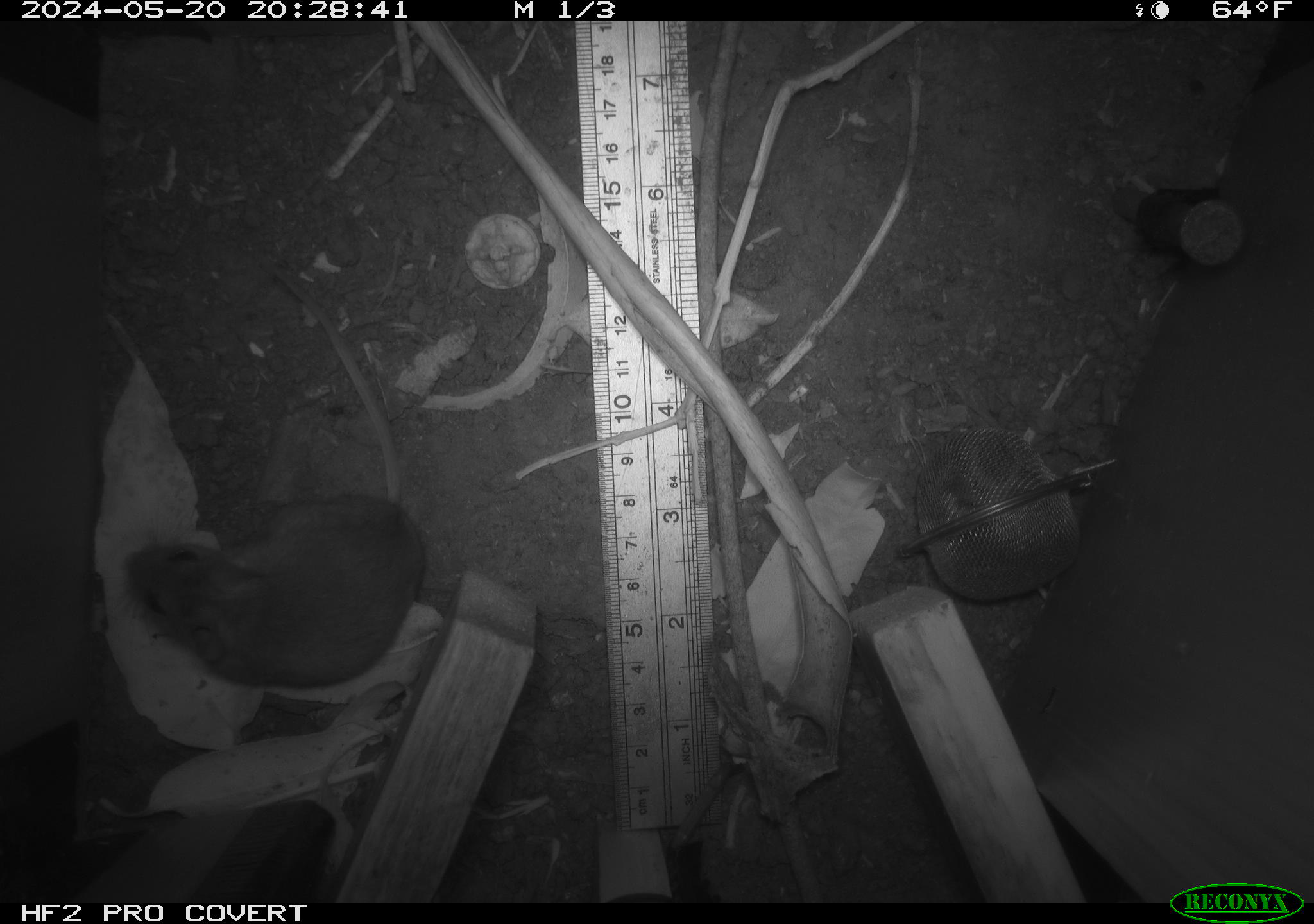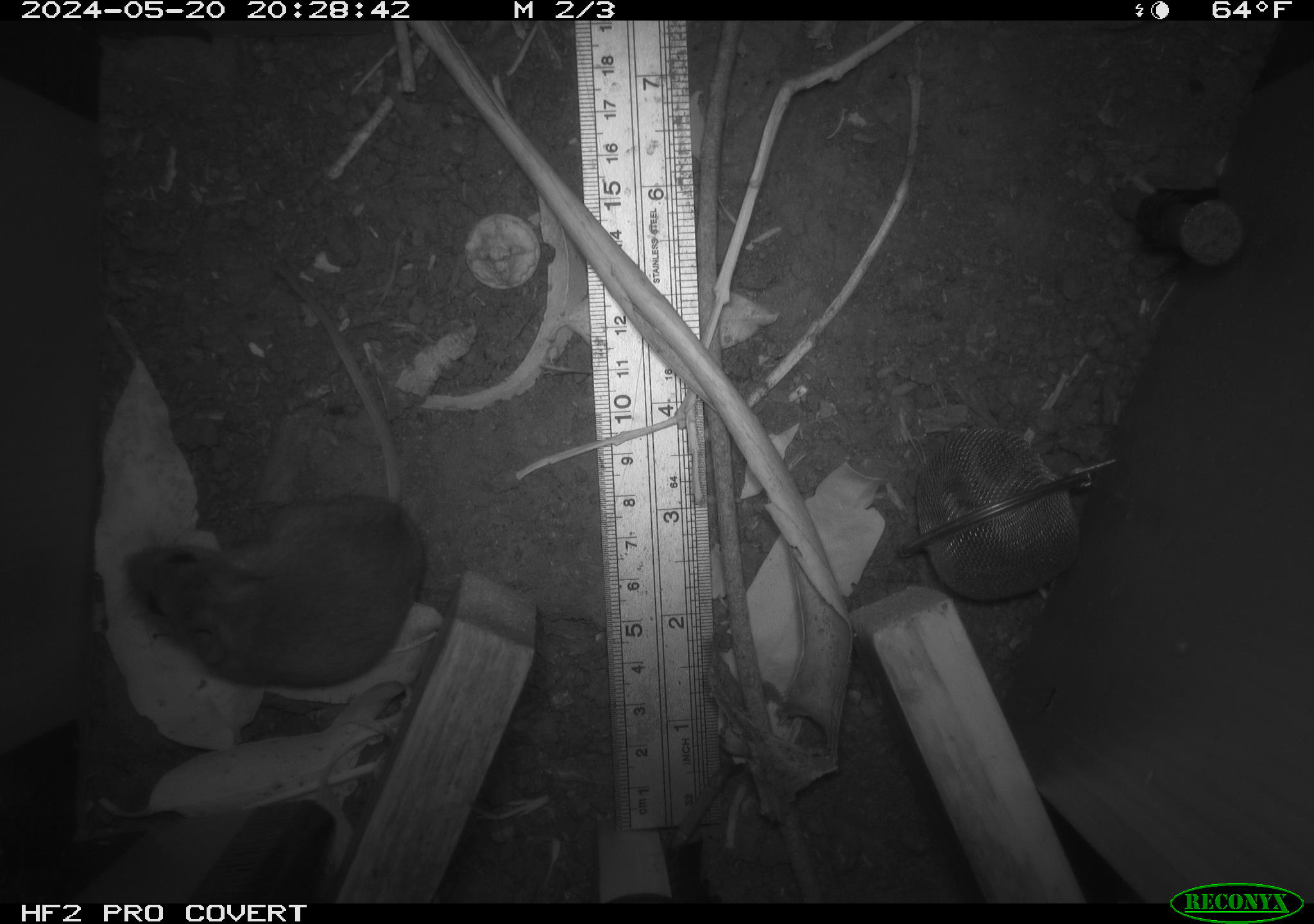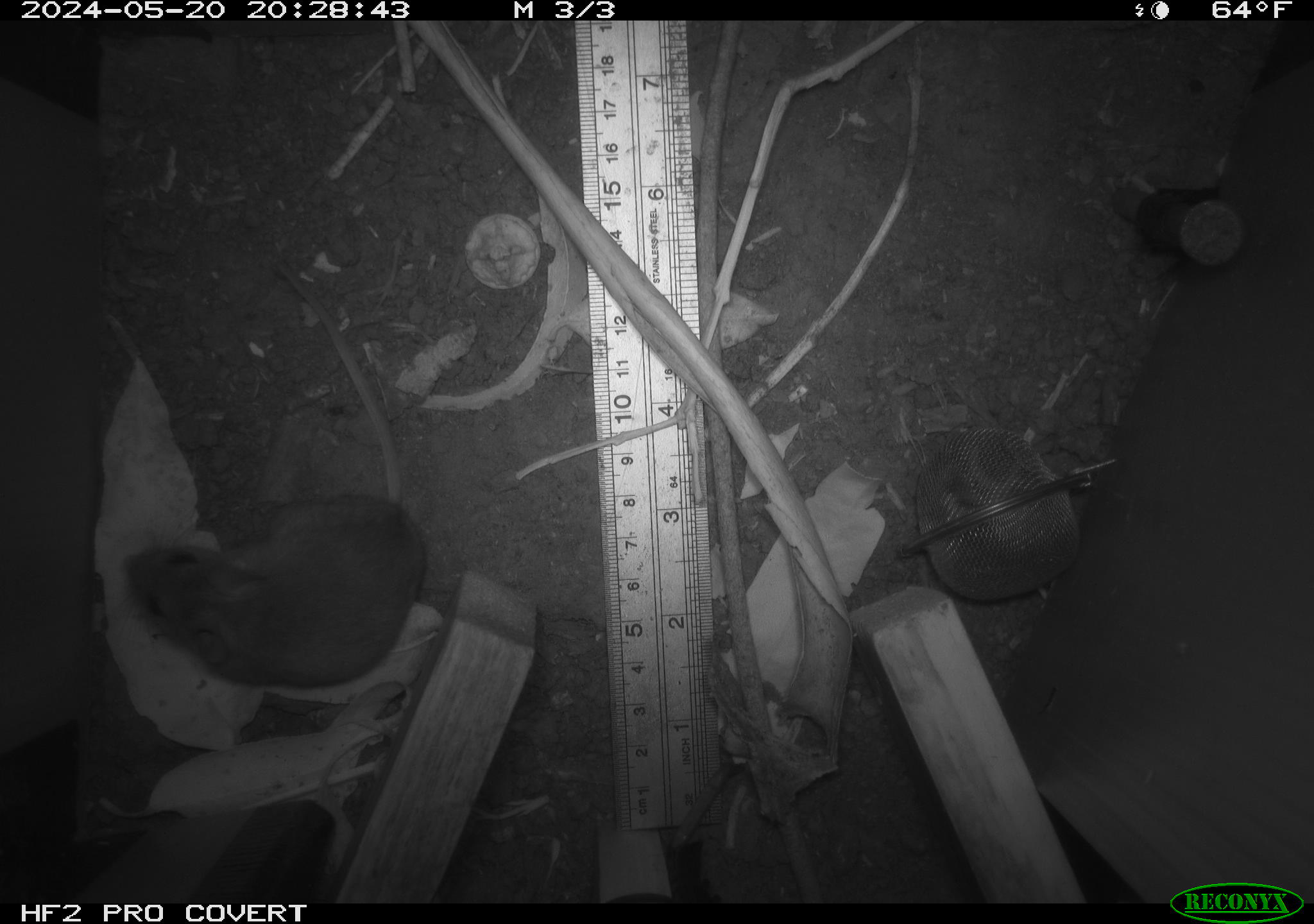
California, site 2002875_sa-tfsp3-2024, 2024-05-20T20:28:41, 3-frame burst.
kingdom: Animalia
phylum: Chordata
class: Mammalia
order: Rodentia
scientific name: Rodentia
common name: rodent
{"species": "rodent (Rodentia)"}